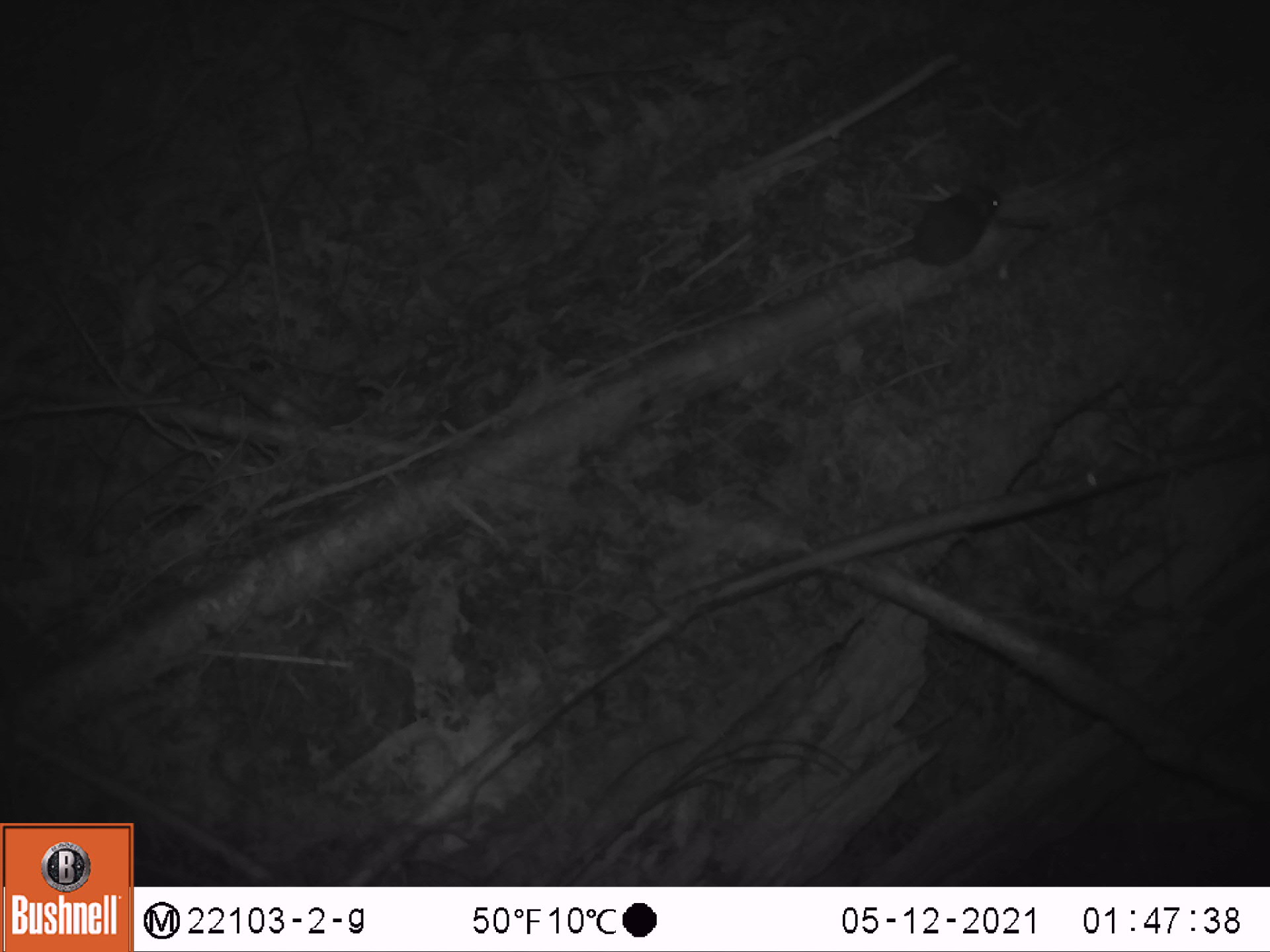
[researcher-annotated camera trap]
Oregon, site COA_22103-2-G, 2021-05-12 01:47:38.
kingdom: Animalia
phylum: Chordata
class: Mammalia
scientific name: Mammalia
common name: small mammal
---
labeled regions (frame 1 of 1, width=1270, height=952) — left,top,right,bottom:
small mammal: 773,139,1055,345